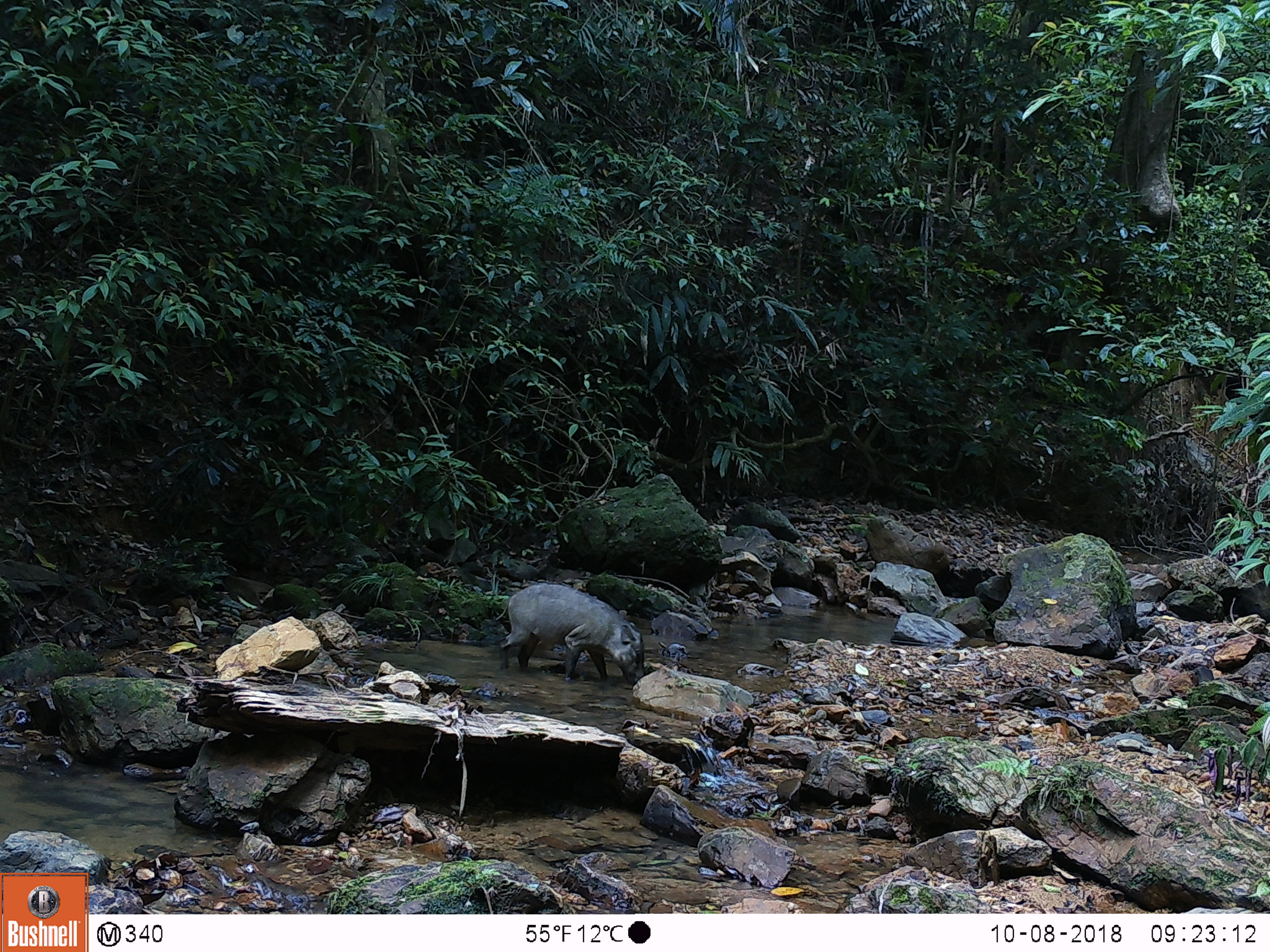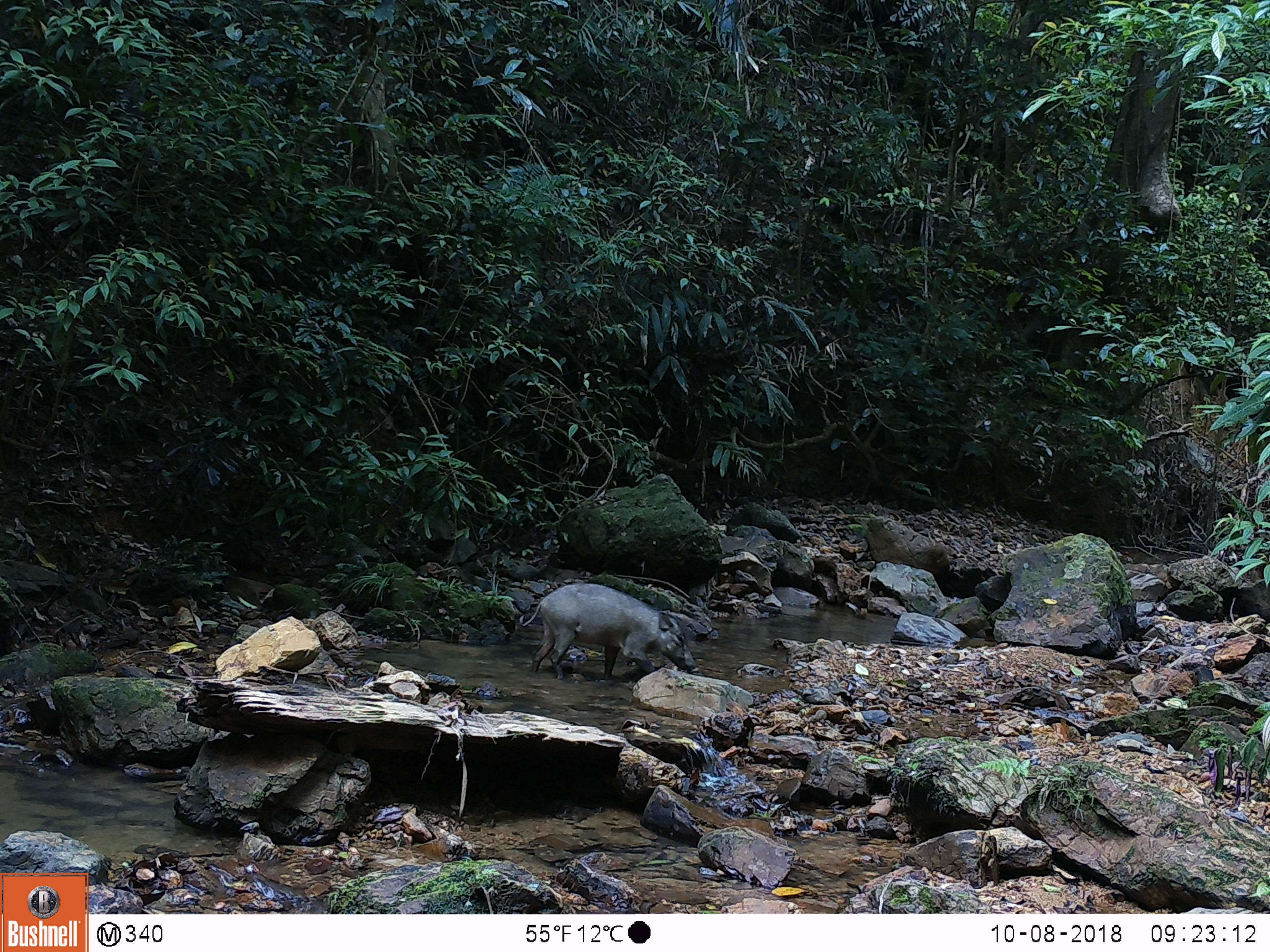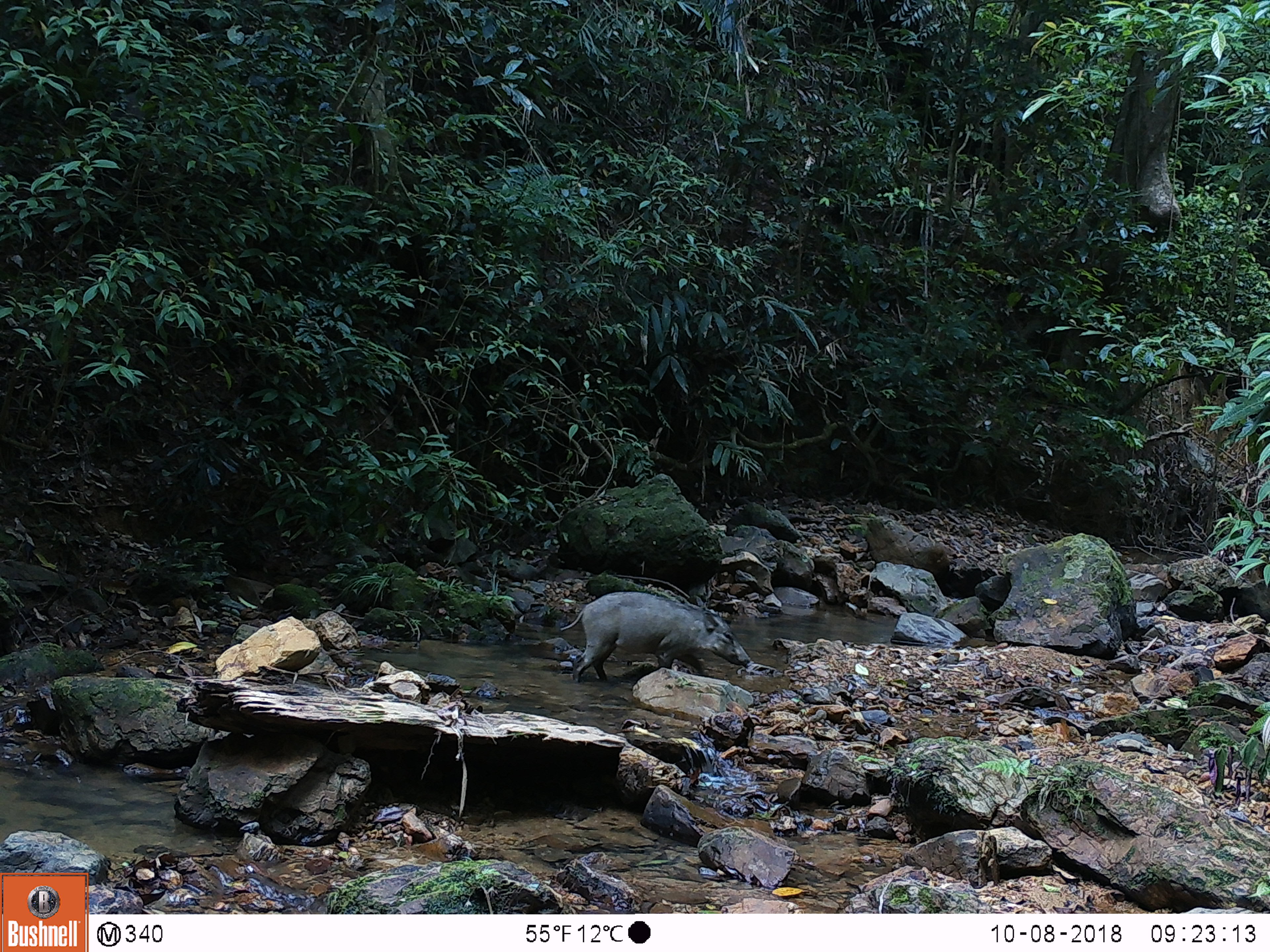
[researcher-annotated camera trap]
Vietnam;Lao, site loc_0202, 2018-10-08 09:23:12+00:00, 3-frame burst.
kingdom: Animalia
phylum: Chordata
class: Mammalia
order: Artiodactyla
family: Suidae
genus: Sus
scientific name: Sus scrofa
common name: eurasian wild pig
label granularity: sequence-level